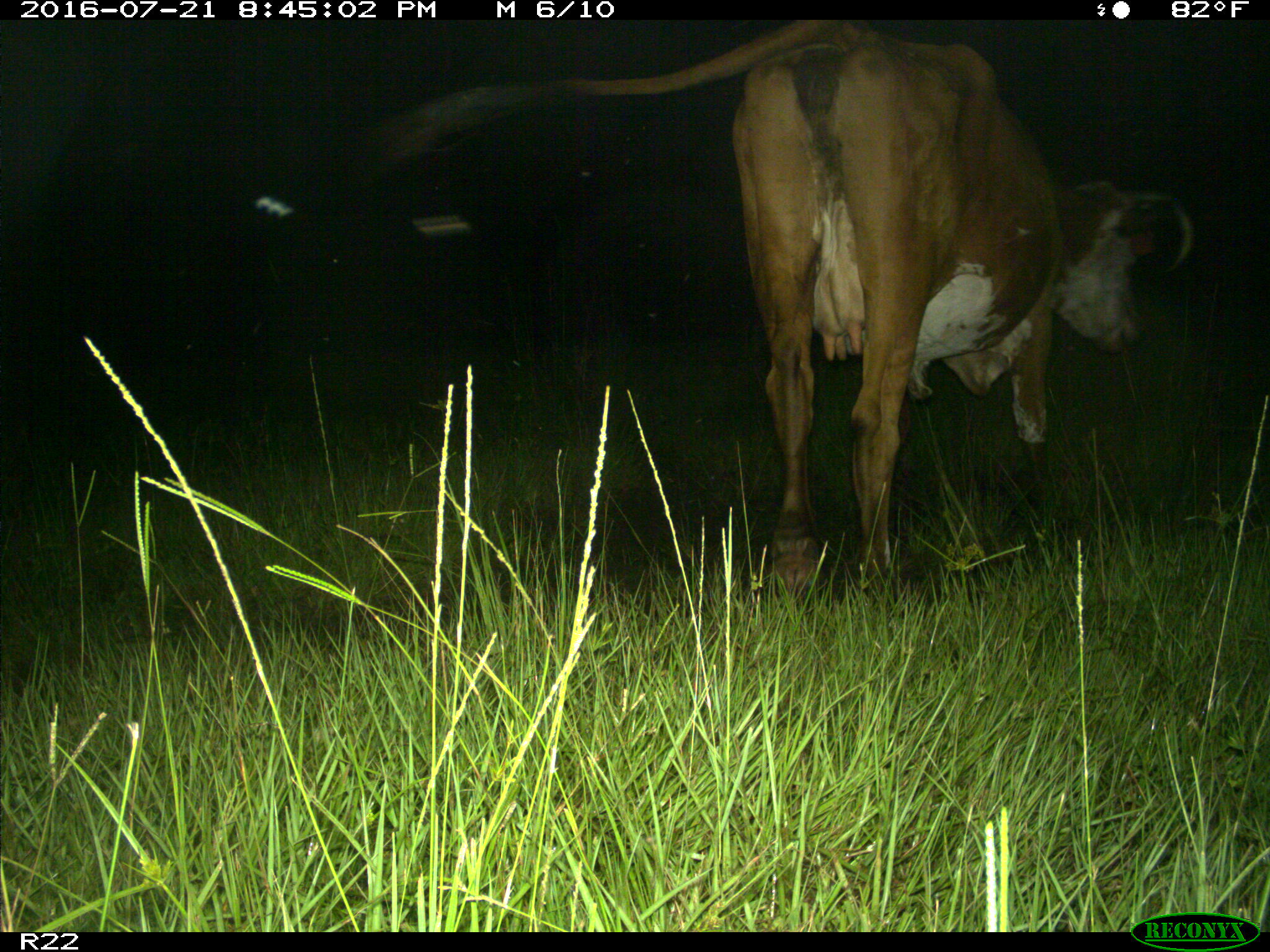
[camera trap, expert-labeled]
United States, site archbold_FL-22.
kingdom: Animalia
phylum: Chordata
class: Mammalia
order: Artiodactyla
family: Bovidae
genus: Bos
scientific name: Bos taurus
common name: domestic cow